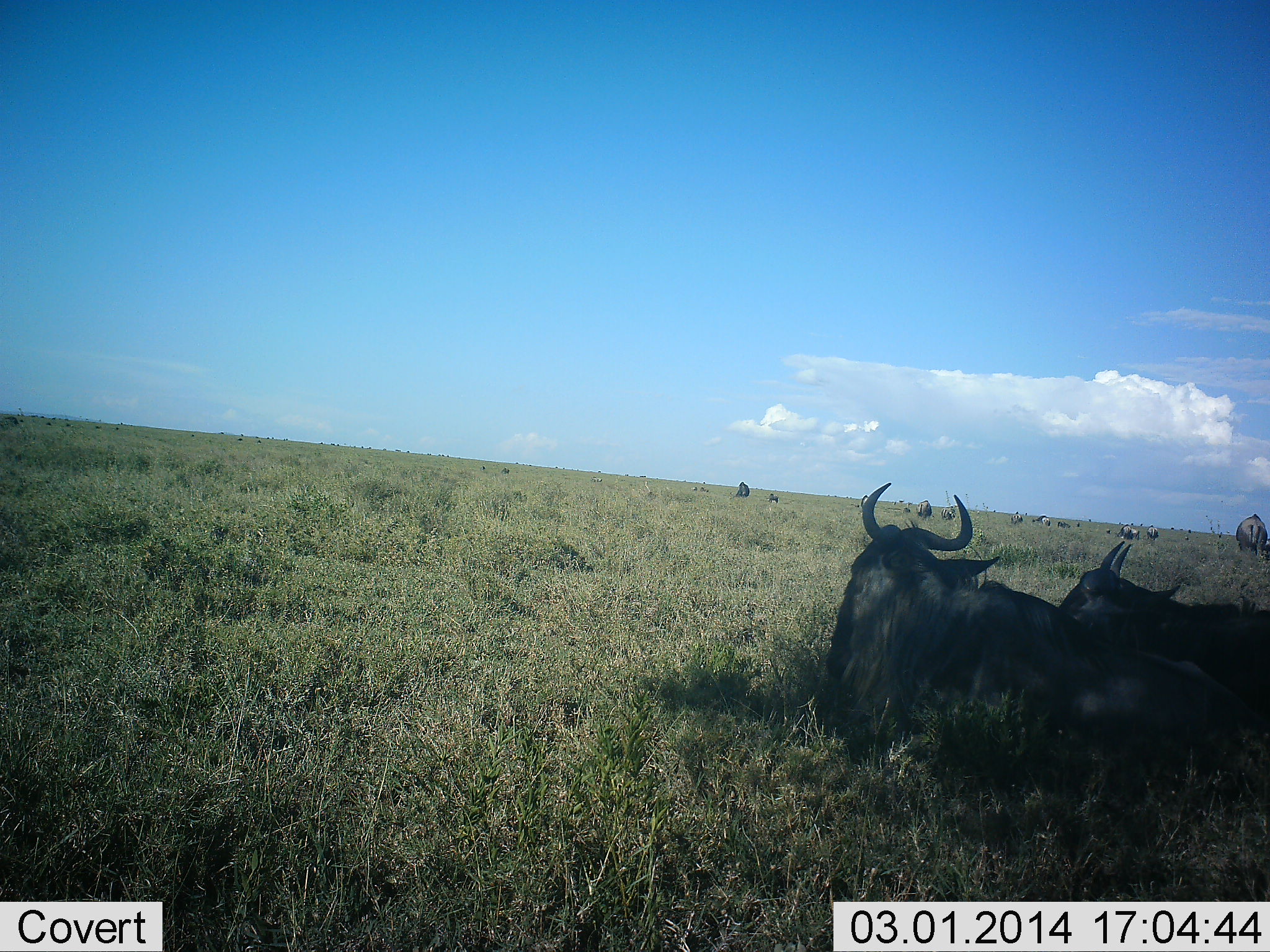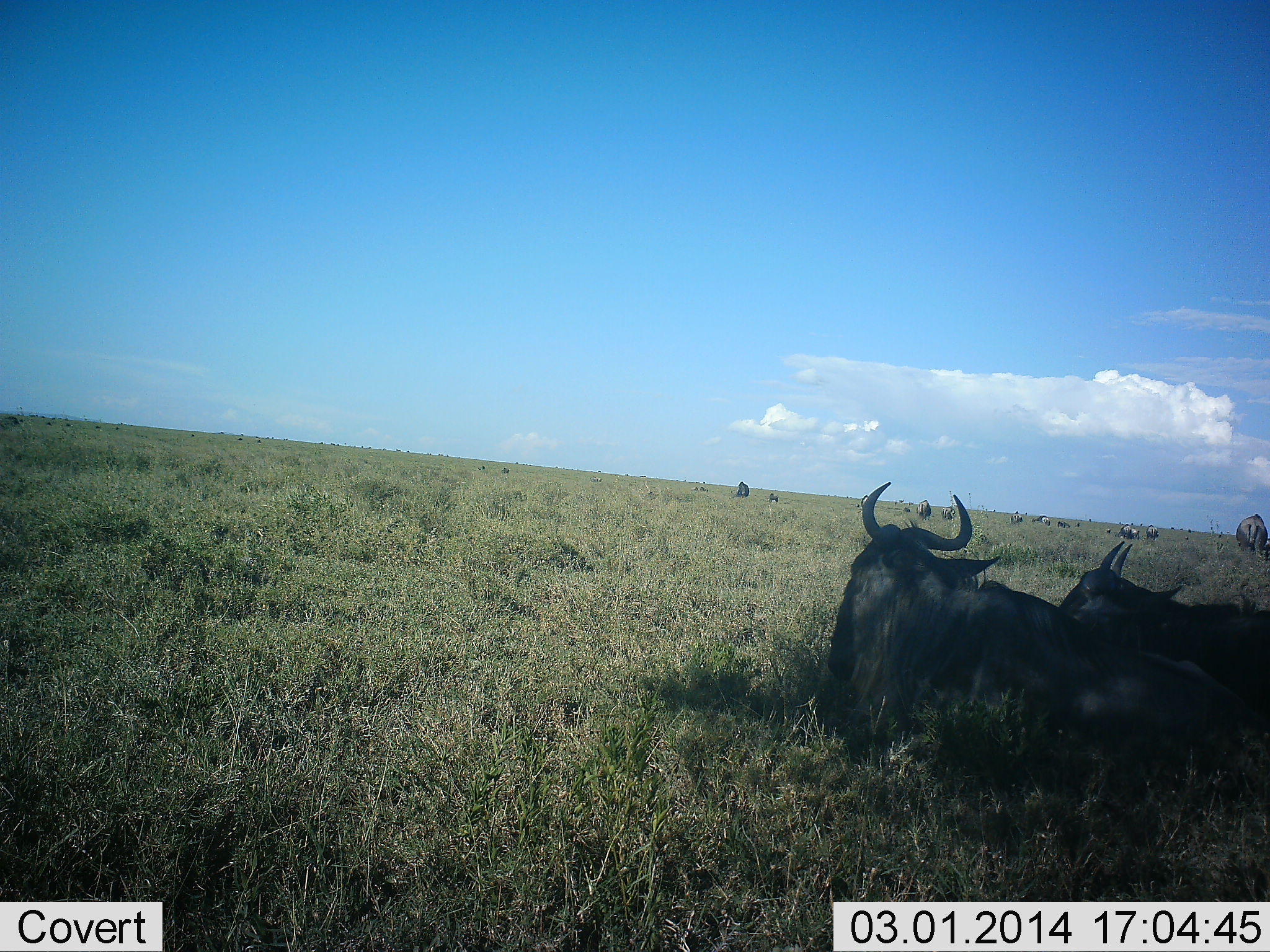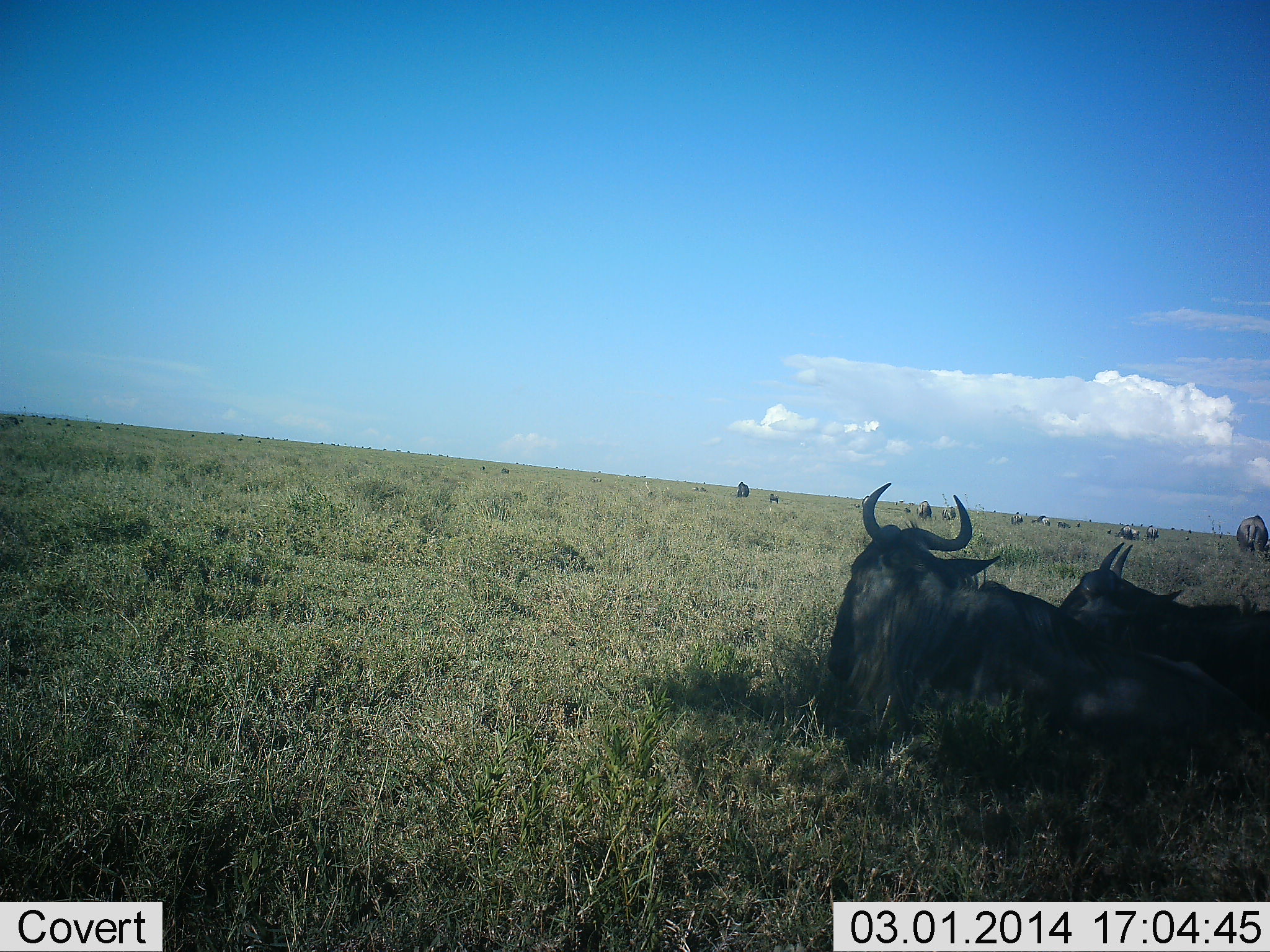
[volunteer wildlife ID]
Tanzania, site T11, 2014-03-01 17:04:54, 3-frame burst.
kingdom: Animalia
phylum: Chordata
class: Mammalia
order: Artiodactyla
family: Bovidae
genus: Connochaetes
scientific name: Connochaetes taurinus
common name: blue wildebeest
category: wildebeest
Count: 11-50.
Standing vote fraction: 31%.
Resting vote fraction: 100%.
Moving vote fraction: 8%.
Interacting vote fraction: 0%.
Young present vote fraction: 0%.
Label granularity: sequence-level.